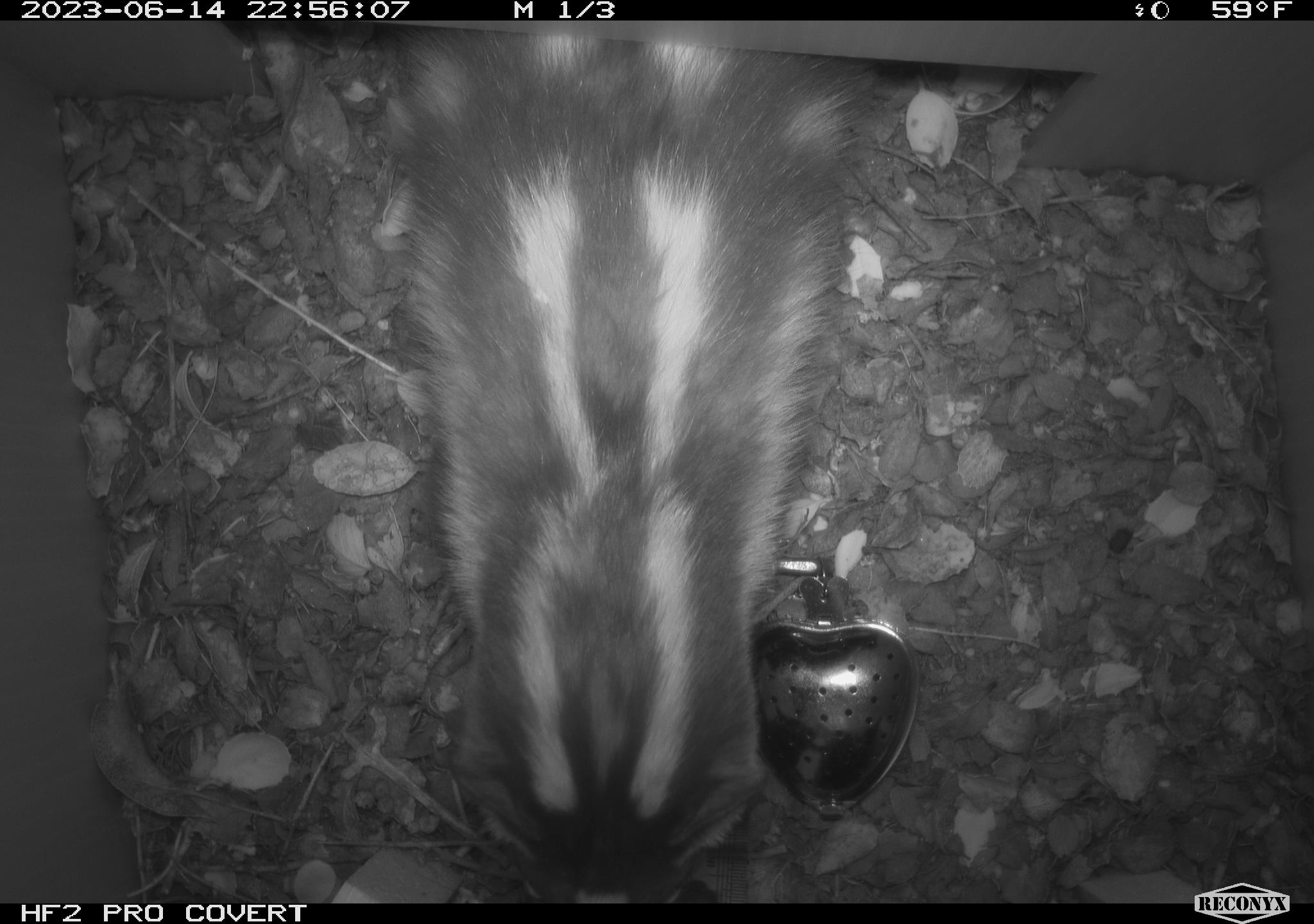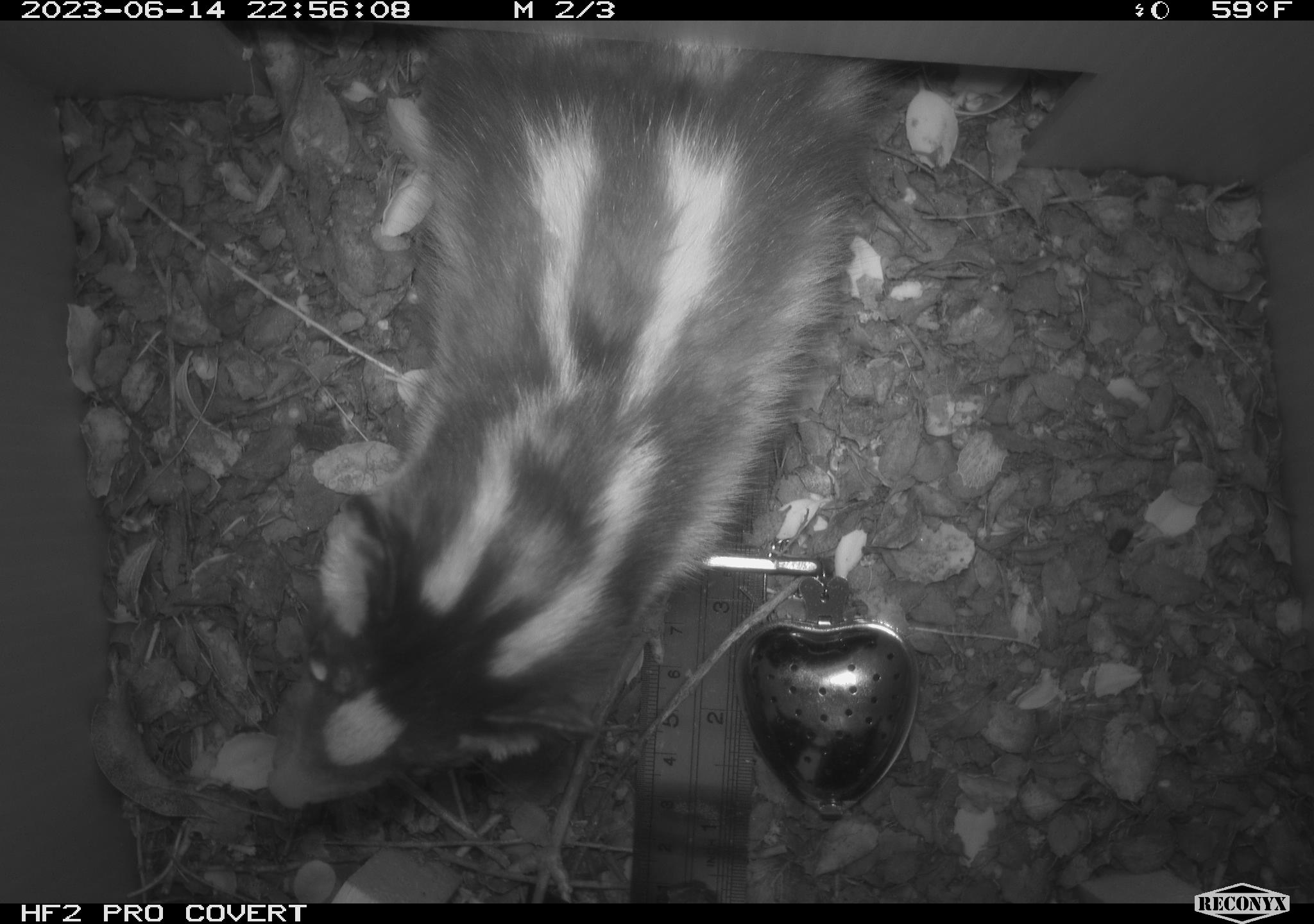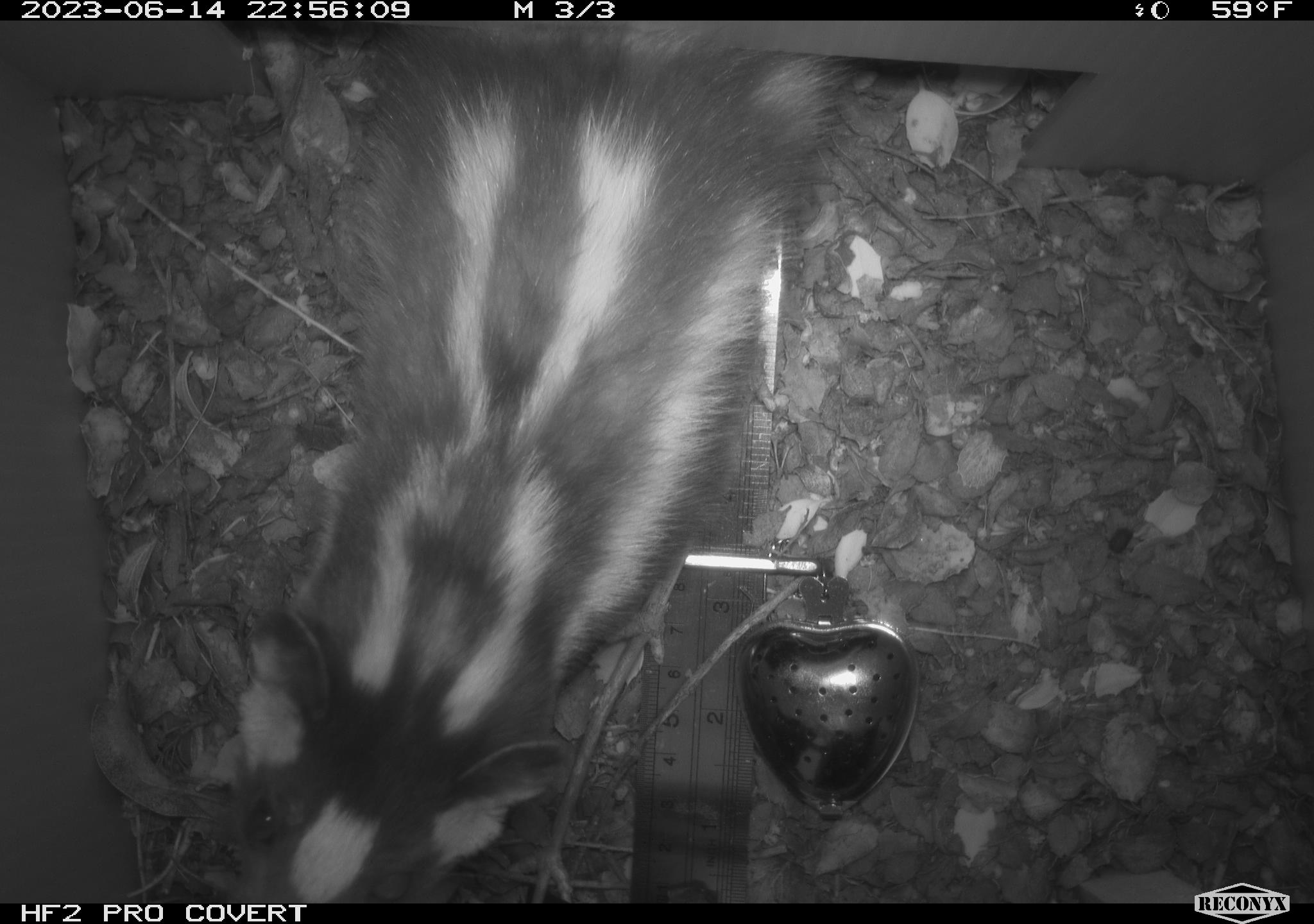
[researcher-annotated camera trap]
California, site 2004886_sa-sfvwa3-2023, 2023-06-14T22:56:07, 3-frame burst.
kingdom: Animalia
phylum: Chordata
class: Mammalia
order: Carnivora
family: Mephitidae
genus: Spilogale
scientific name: Spilogale gracilis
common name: western spotted skunk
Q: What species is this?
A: Western spotted skunk (Spilogale gracilis).